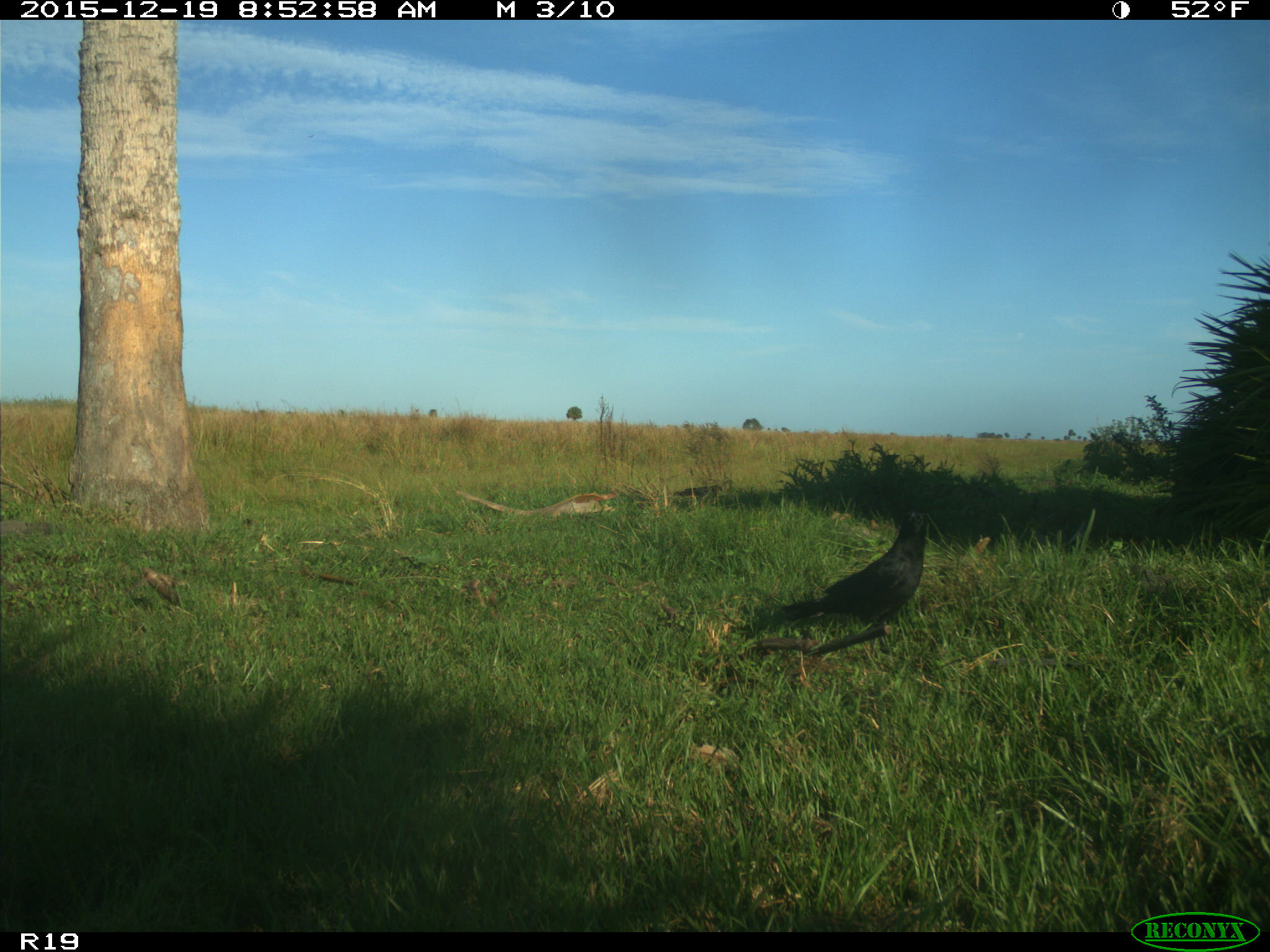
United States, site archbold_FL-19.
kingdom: Animalia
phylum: Chordata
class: Aves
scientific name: Aves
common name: birds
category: unidentified bird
Unidentified bird (birds) (Aves).